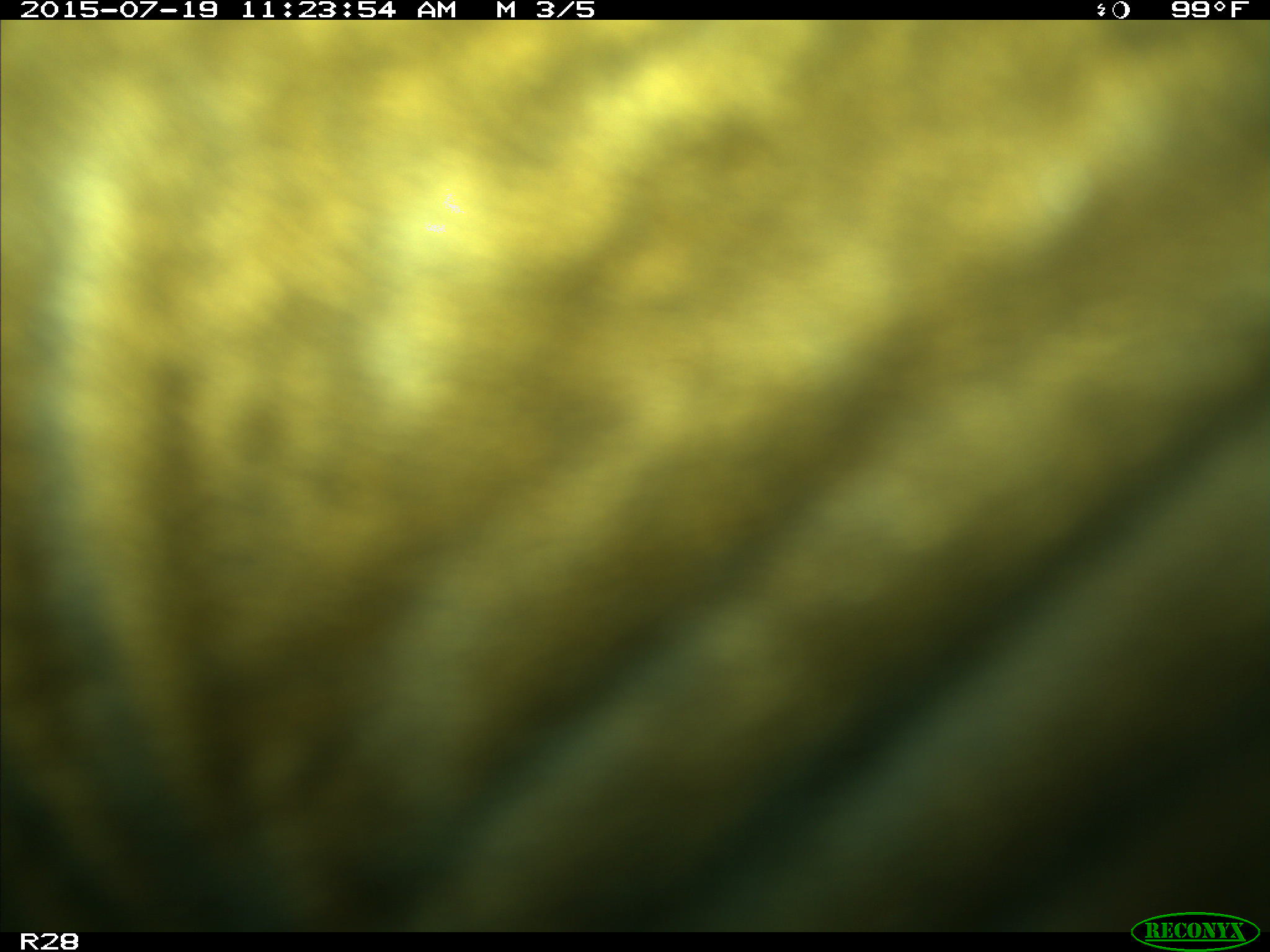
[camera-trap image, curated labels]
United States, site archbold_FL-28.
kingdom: Animalia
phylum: Chordata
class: Mammalia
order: Artiodactyla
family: Bovidae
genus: Bos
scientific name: Bos taurus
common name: domestic cow